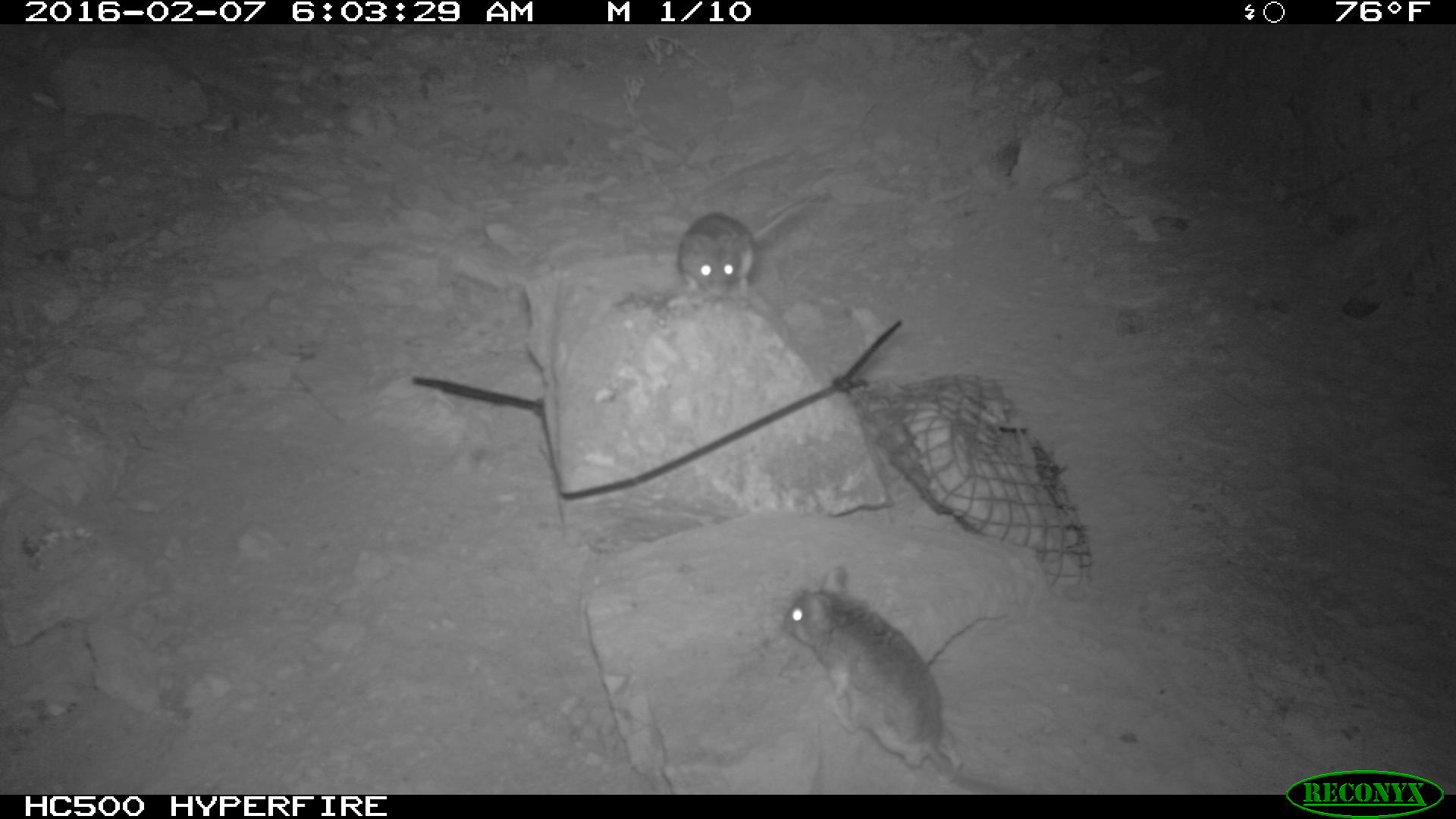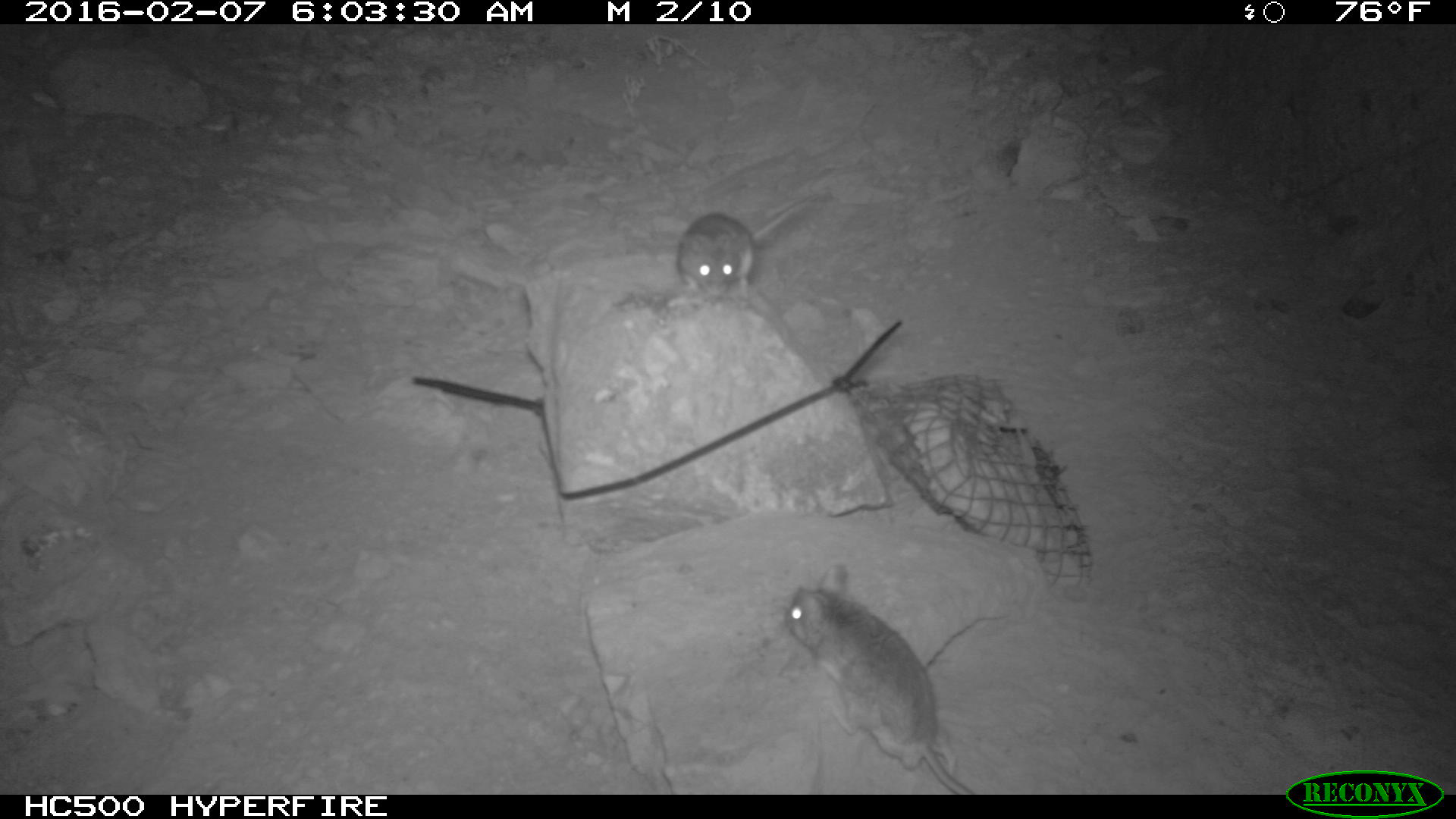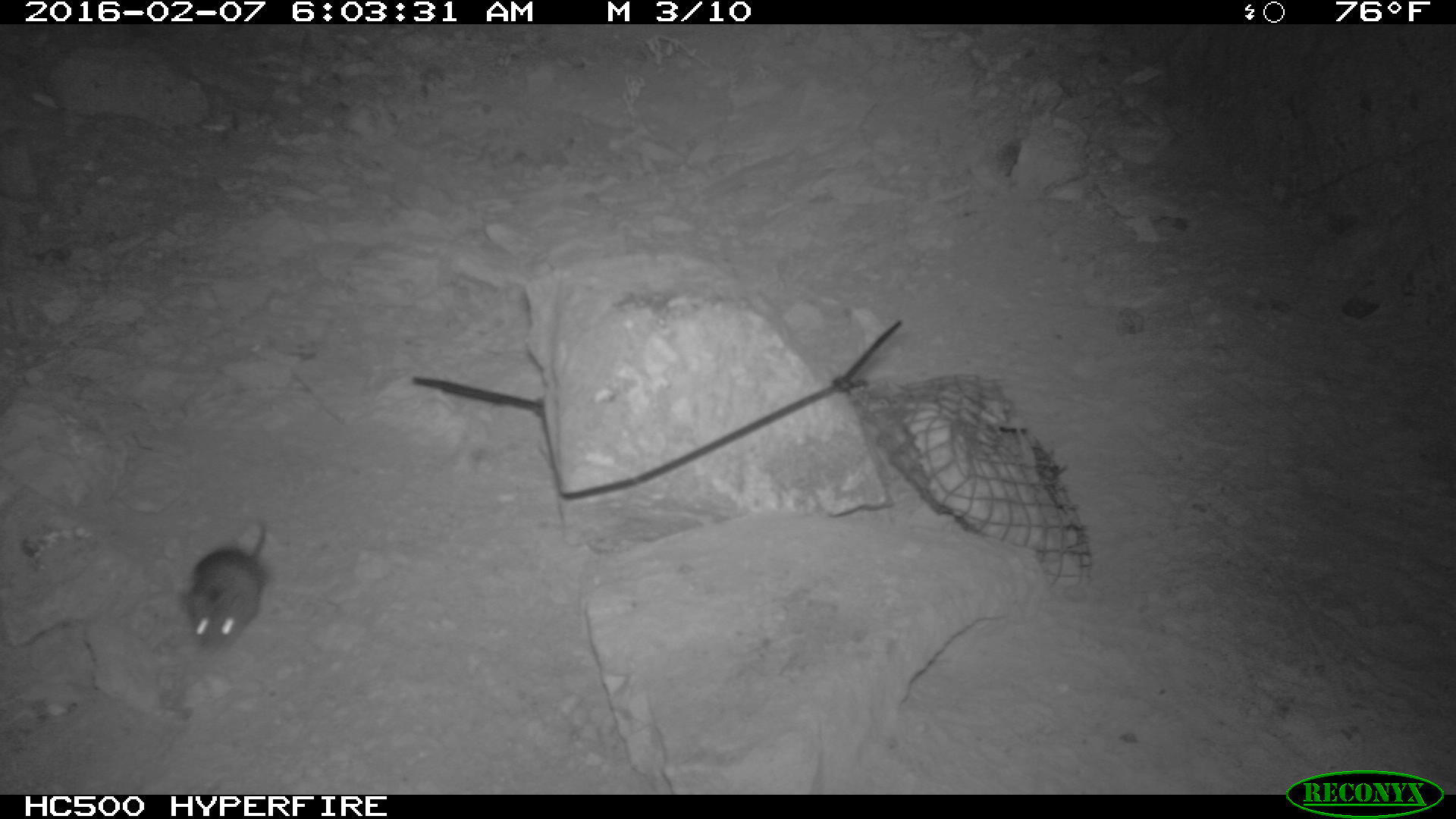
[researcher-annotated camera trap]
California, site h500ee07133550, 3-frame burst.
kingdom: Animalia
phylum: Chordata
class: Mammalia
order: Rodentia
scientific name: Rodentia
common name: rodent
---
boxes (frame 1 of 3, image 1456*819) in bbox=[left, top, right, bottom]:
rodent: bbox=[780, 561, 1013, 795]; bbox=[677, 190, 836, 304]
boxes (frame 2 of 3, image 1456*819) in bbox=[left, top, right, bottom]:
rodent: bbox=[790, 557, 974, 795]; bbox=[670, 191, 837, 300]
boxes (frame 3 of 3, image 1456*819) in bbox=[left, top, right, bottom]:
rodent: bbox=[180, 521, 270, 656]